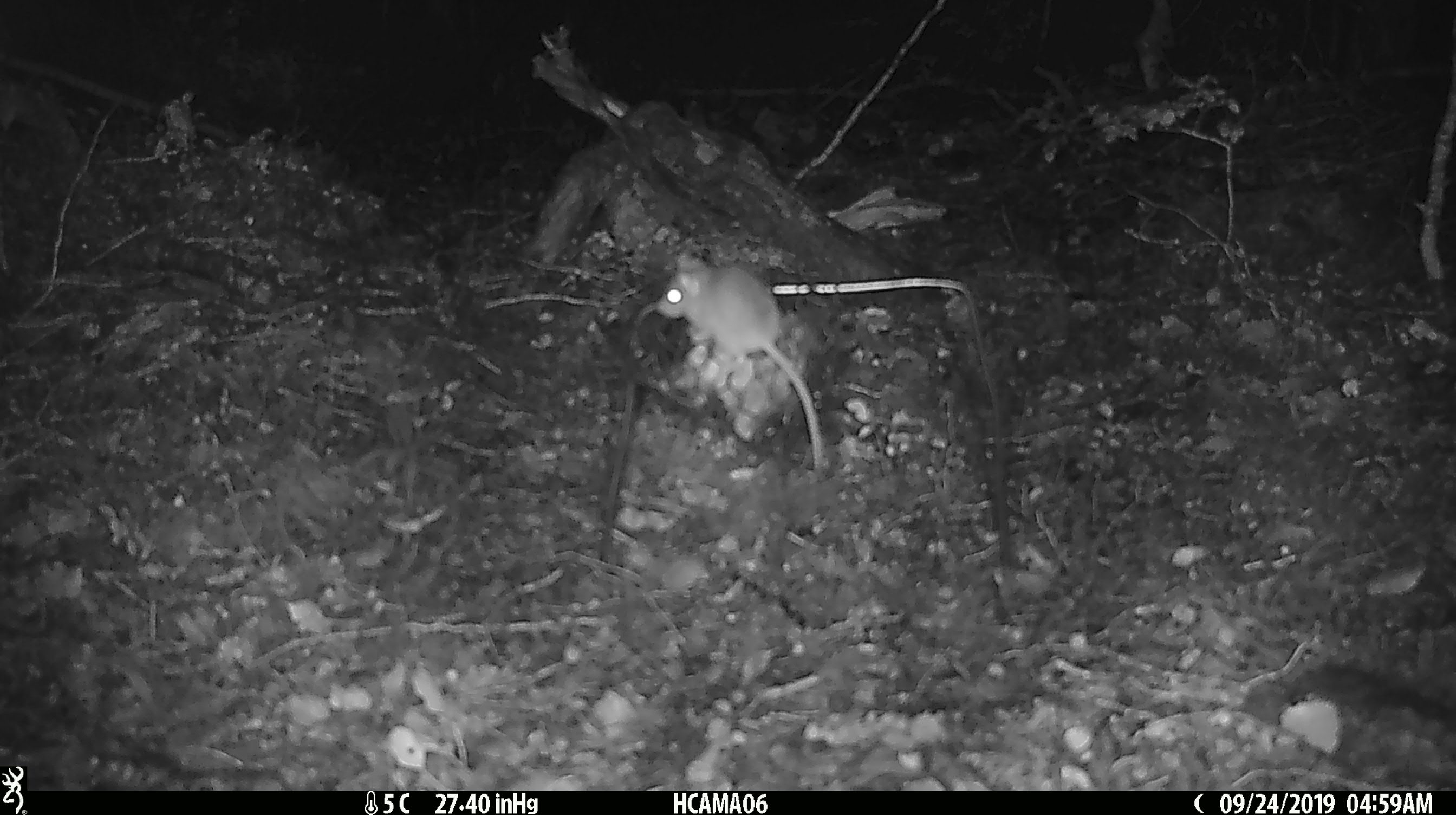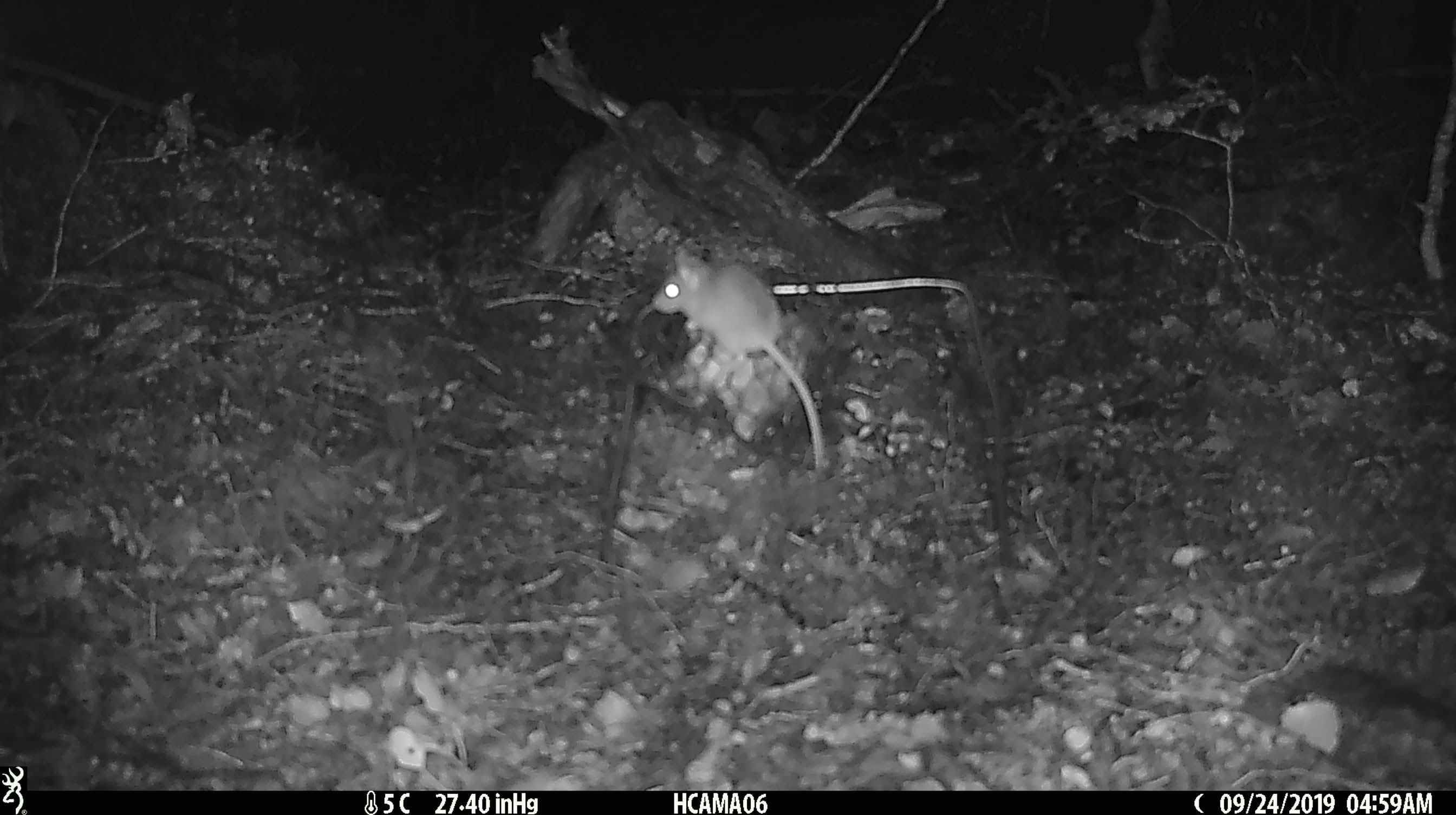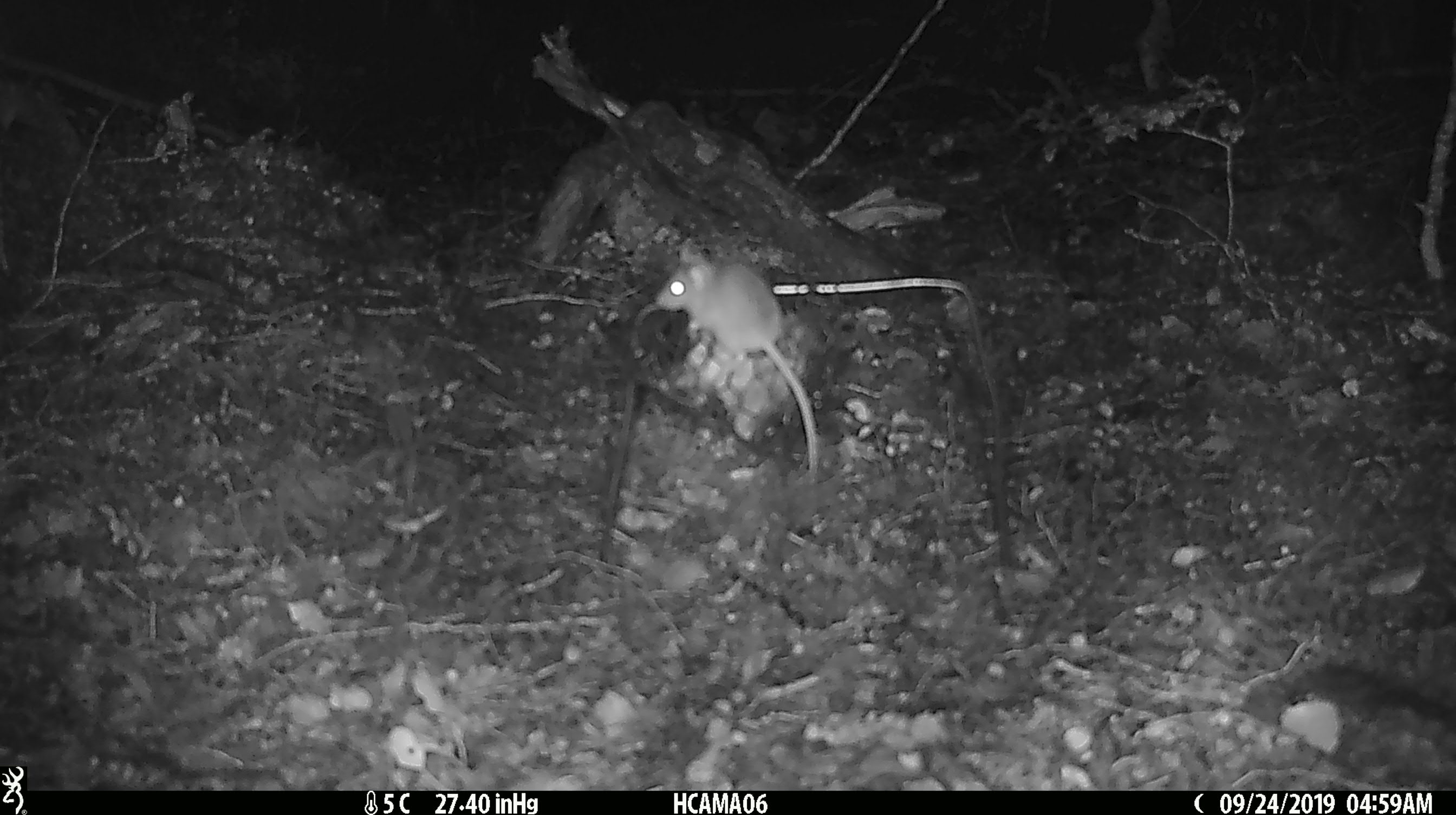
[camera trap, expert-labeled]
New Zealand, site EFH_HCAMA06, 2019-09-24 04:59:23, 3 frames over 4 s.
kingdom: Animalia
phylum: Chordata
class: Mammalia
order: Rodentia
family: Muridae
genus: Mus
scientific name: Mus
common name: mouse